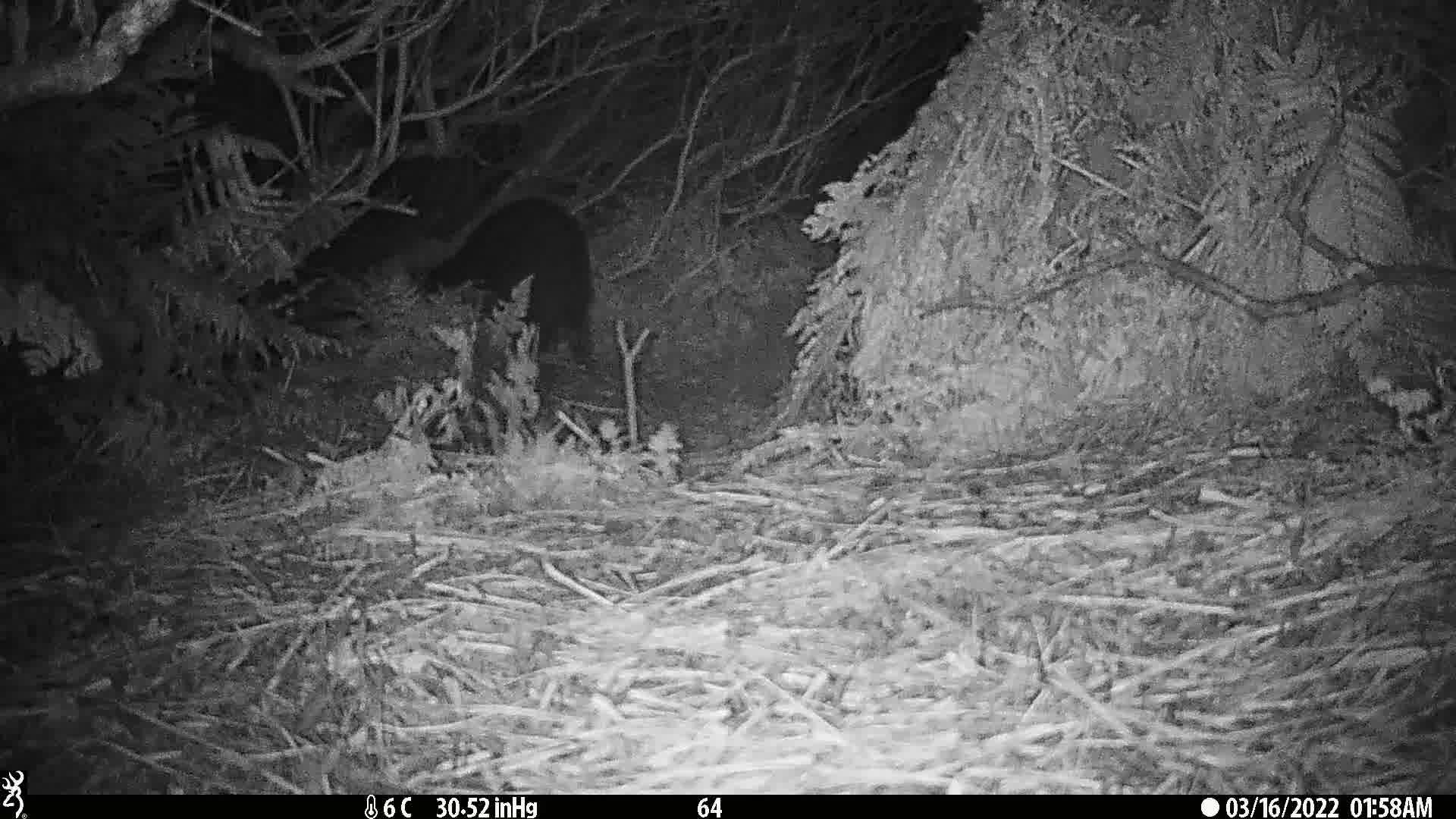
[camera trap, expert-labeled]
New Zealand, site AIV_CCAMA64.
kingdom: Animalia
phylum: Chordata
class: Mammalia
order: Artiodactyla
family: Suidae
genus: Sus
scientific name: Sus scrofa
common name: pig